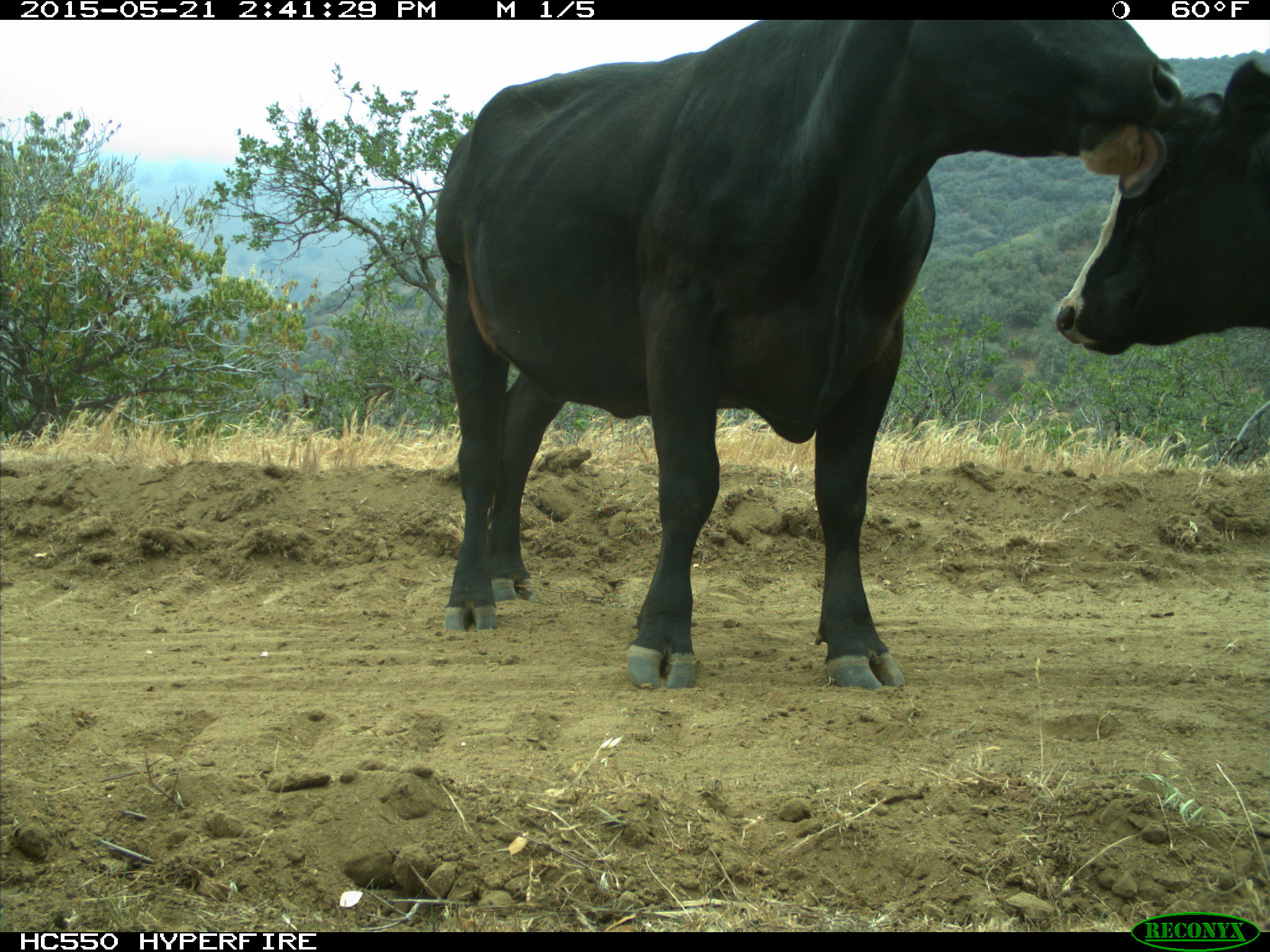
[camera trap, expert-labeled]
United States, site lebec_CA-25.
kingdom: Animalia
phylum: Chordata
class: Mammalia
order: Artiodactyla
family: Bovidae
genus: Bos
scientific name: Bos taurus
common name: domestic cow